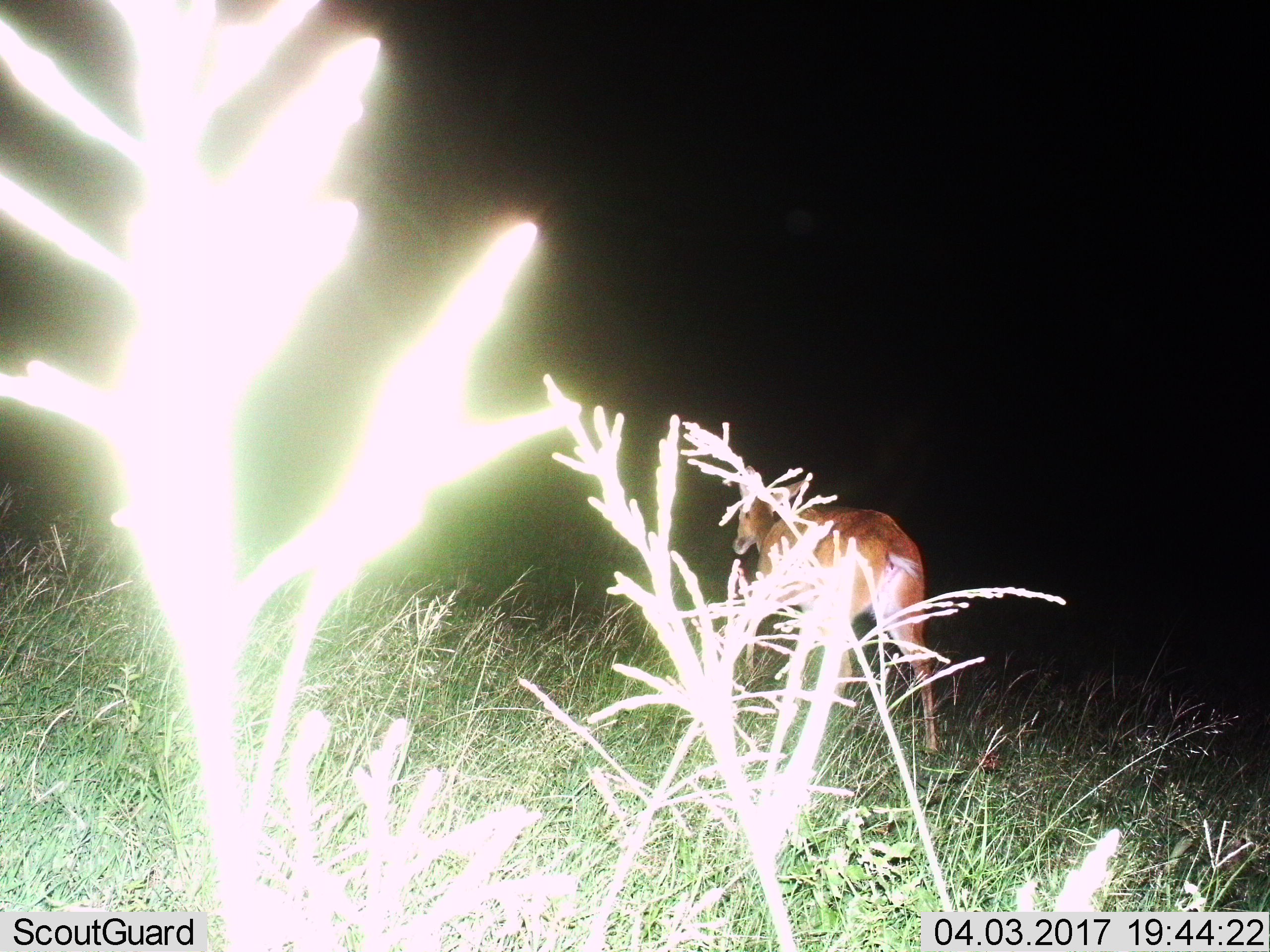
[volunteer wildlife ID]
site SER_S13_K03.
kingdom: Animalia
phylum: Chordata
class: Mammalia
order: Artiodactyla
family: Bovidae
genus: Redunca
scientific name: Redunca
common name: reedbuck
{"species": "reedbuck (Redunca)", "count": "1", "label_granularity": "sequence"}